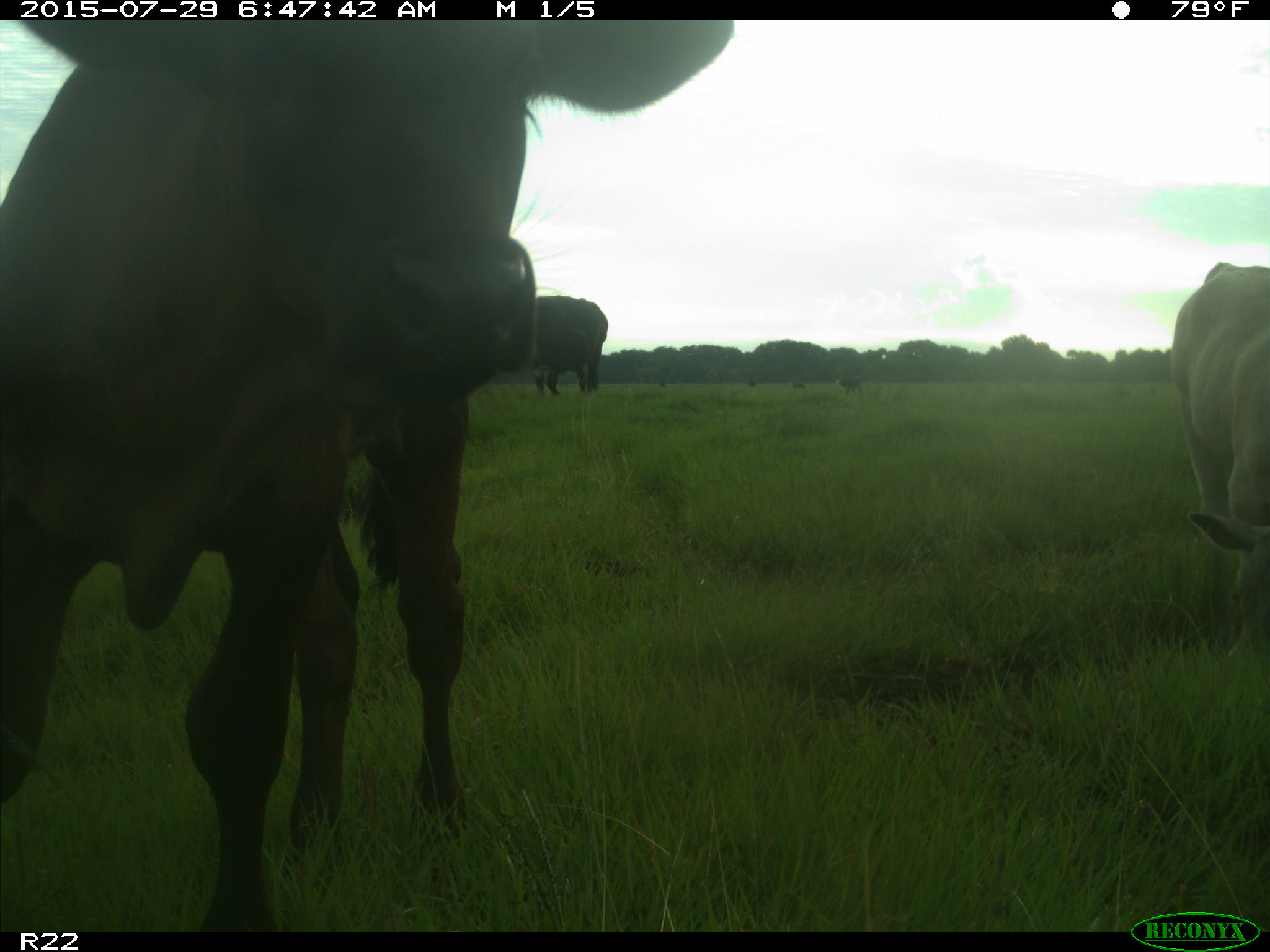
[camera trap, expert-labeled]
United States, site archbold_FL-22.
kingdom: Animalia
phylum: Chordata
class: Mammalia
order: Artiodactyla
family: Bovidae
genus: Bos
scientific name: Bos taurus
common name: domestic cow